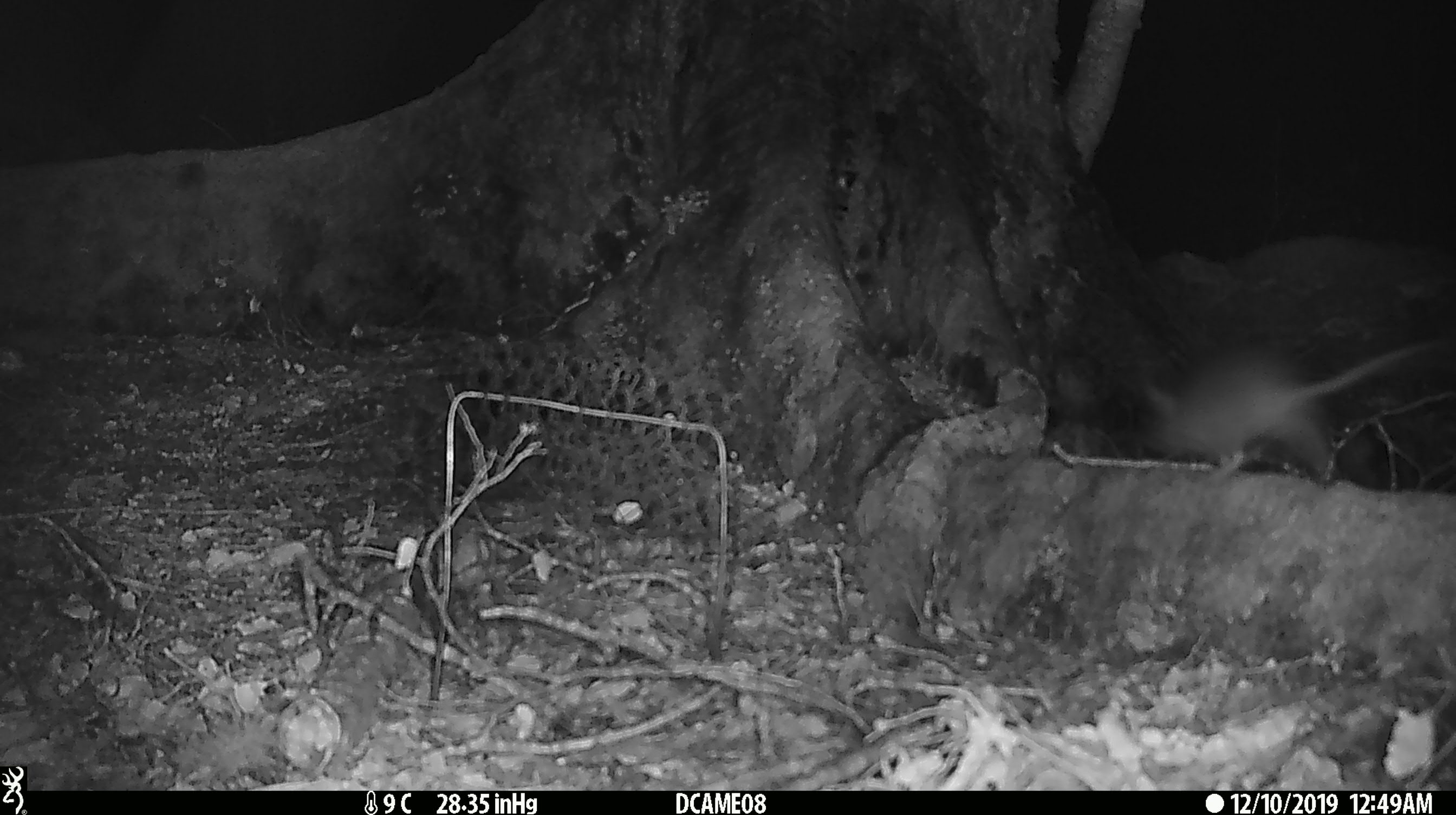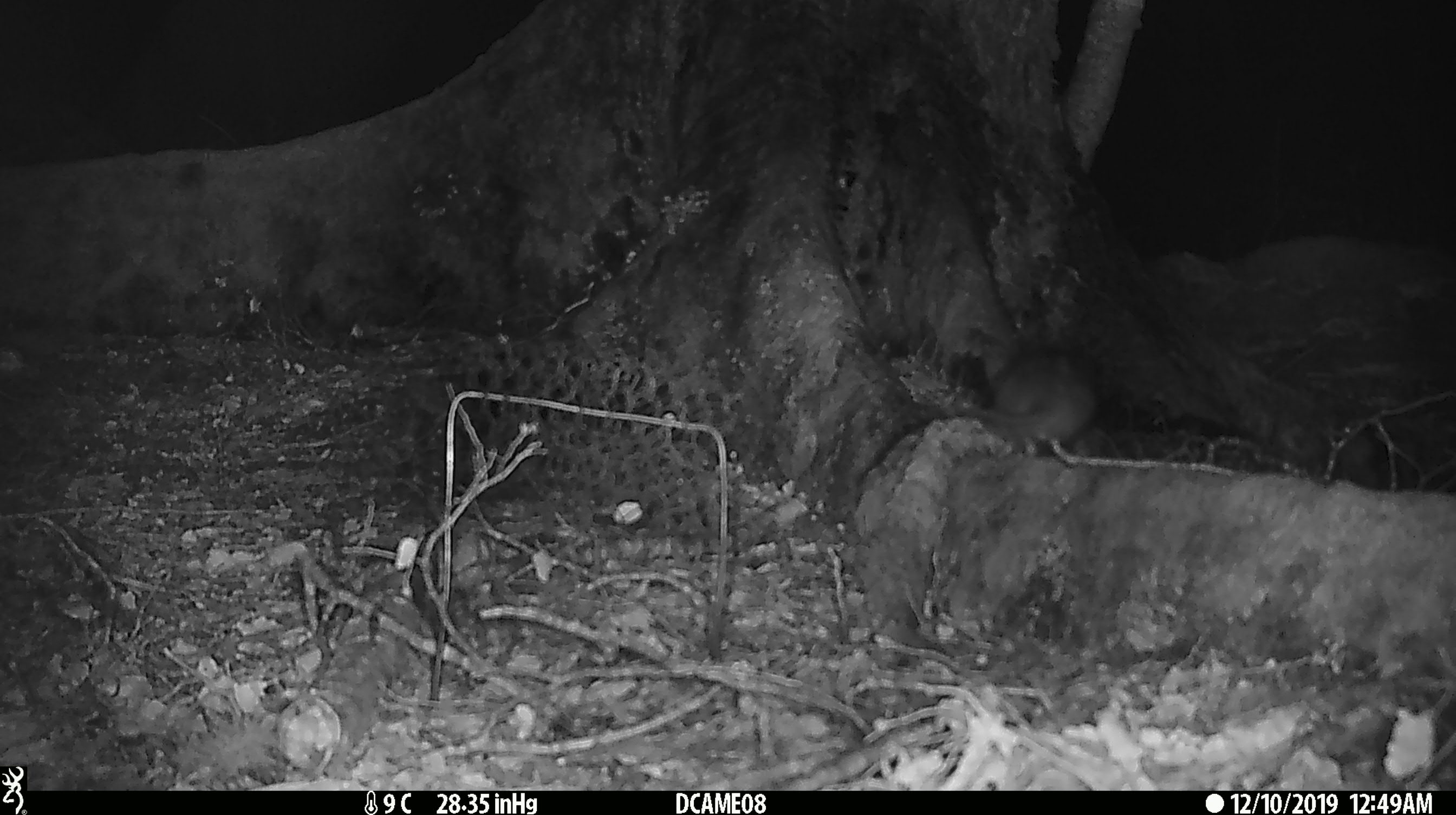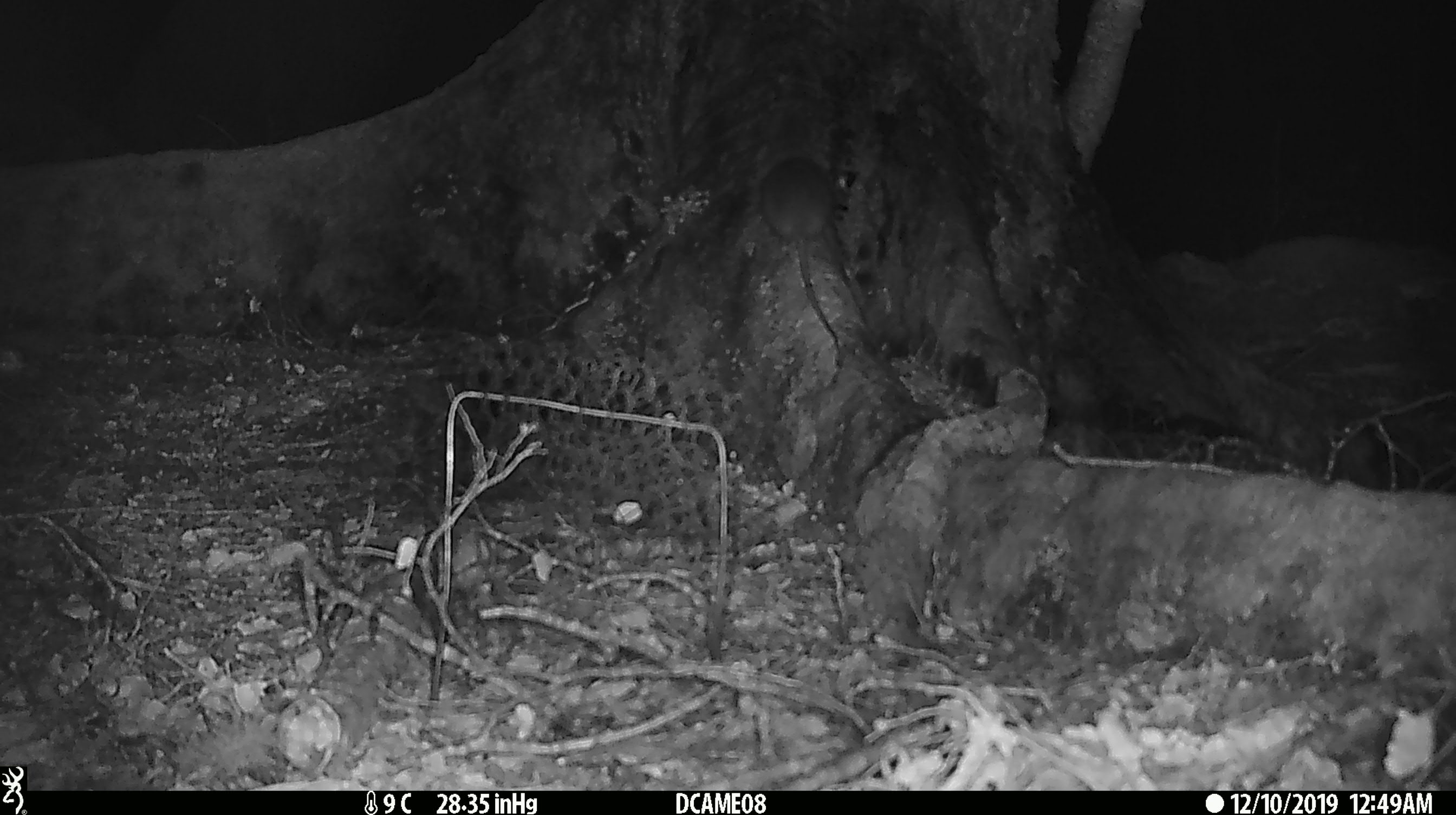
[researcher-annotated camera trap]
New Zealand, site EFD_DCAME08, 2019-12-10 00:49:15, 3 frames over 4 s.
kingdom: Animalia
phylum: Chordata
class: Mammalia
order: Rodentia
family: Muridae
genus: Rattus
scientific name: Rattus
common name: rat